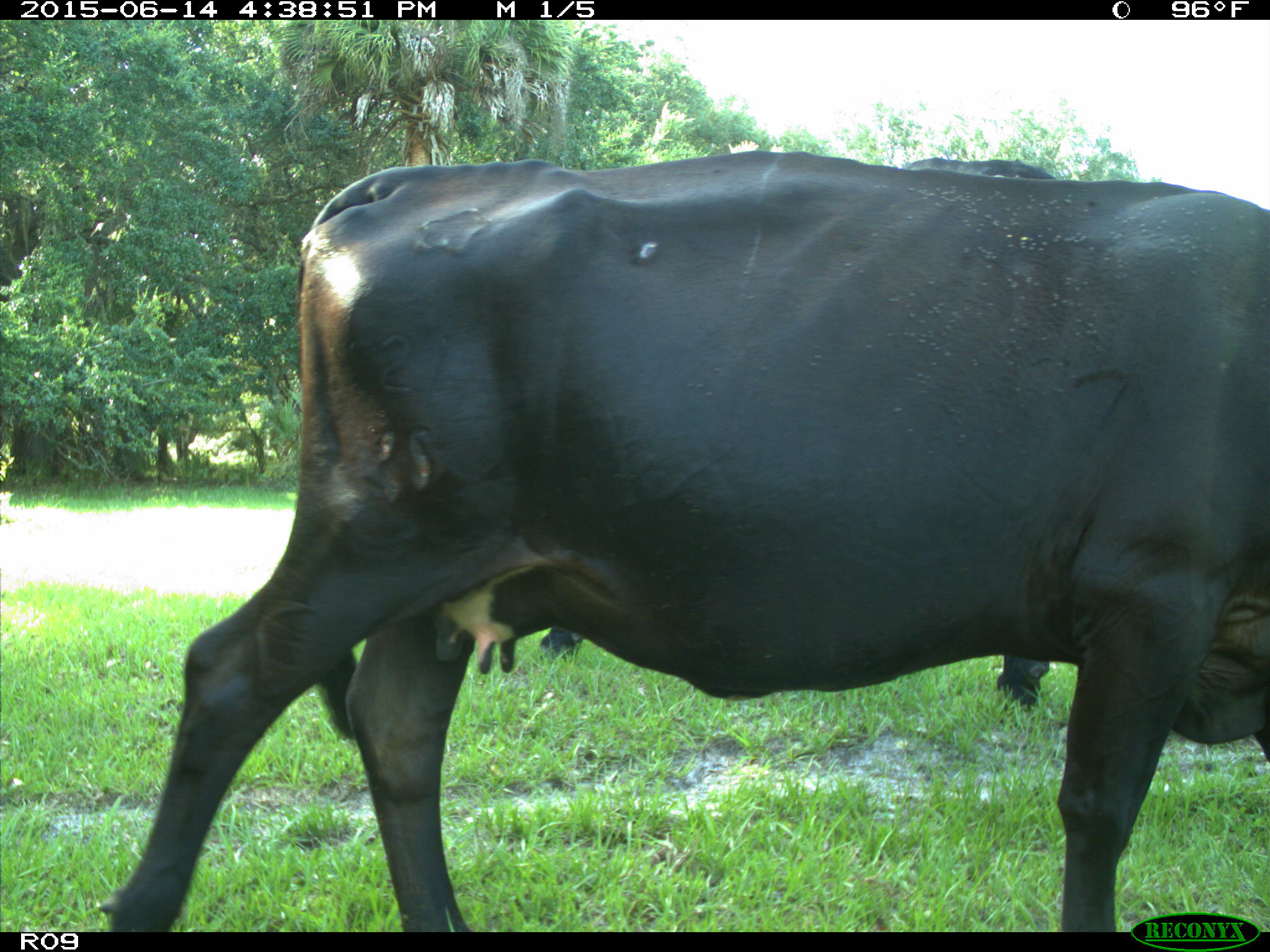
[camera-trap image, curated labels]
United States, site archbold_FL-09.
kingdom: Animalia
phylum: Chordata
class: Mammalia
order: Artiodactyla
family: Bovidae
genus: Bos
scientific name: Bos taurus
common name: domestic cow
Bos taurus (domestic cow).